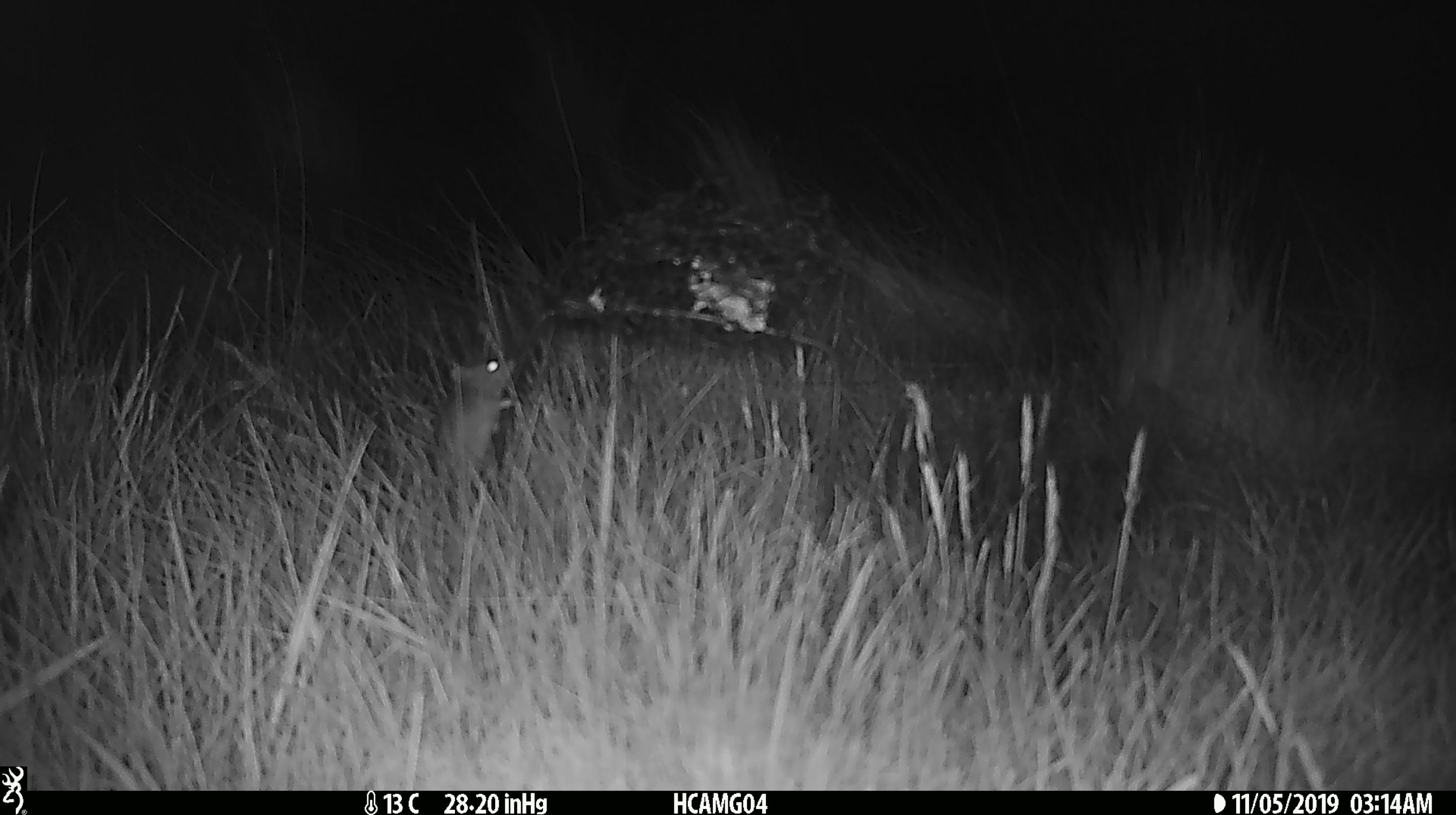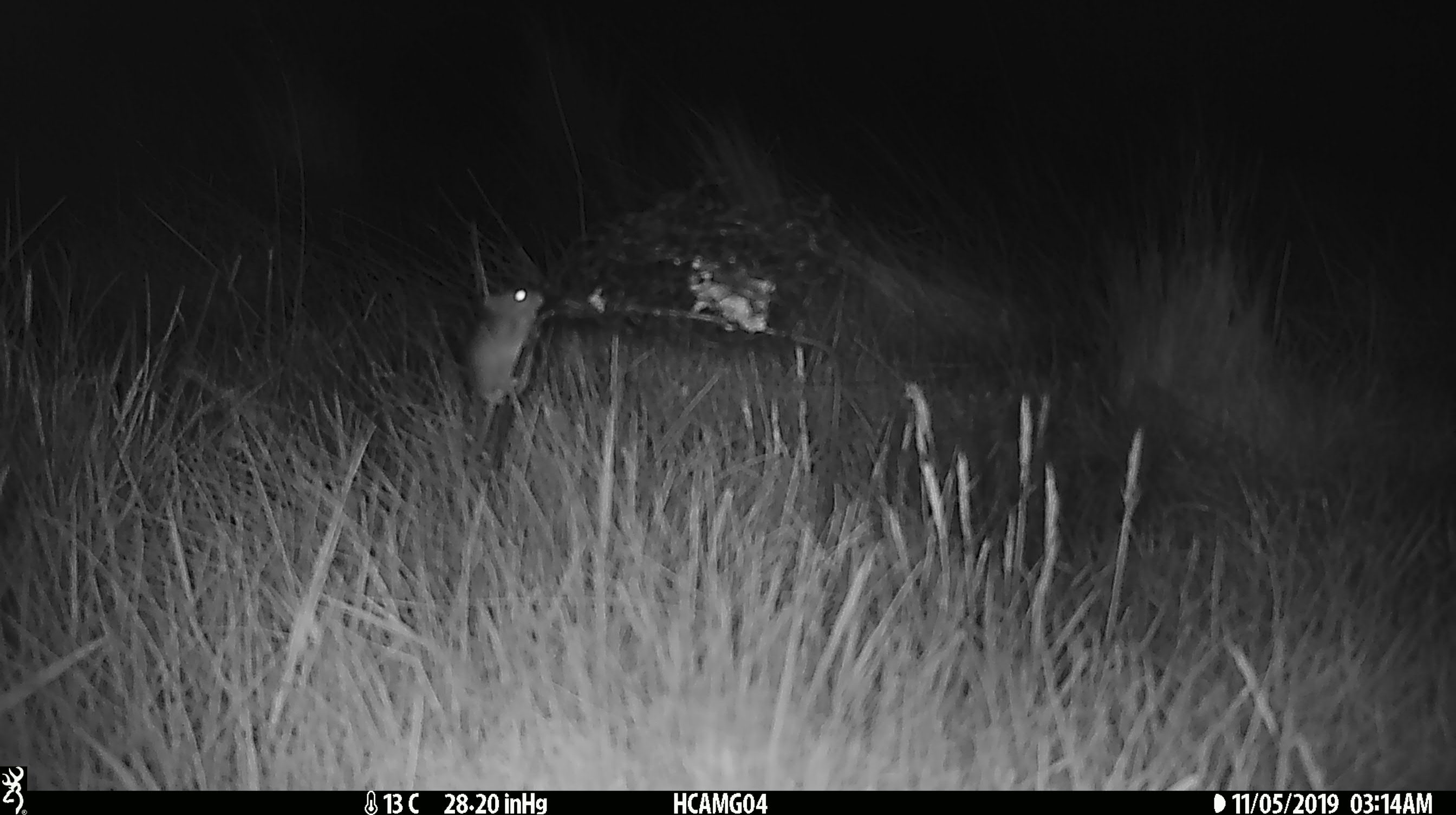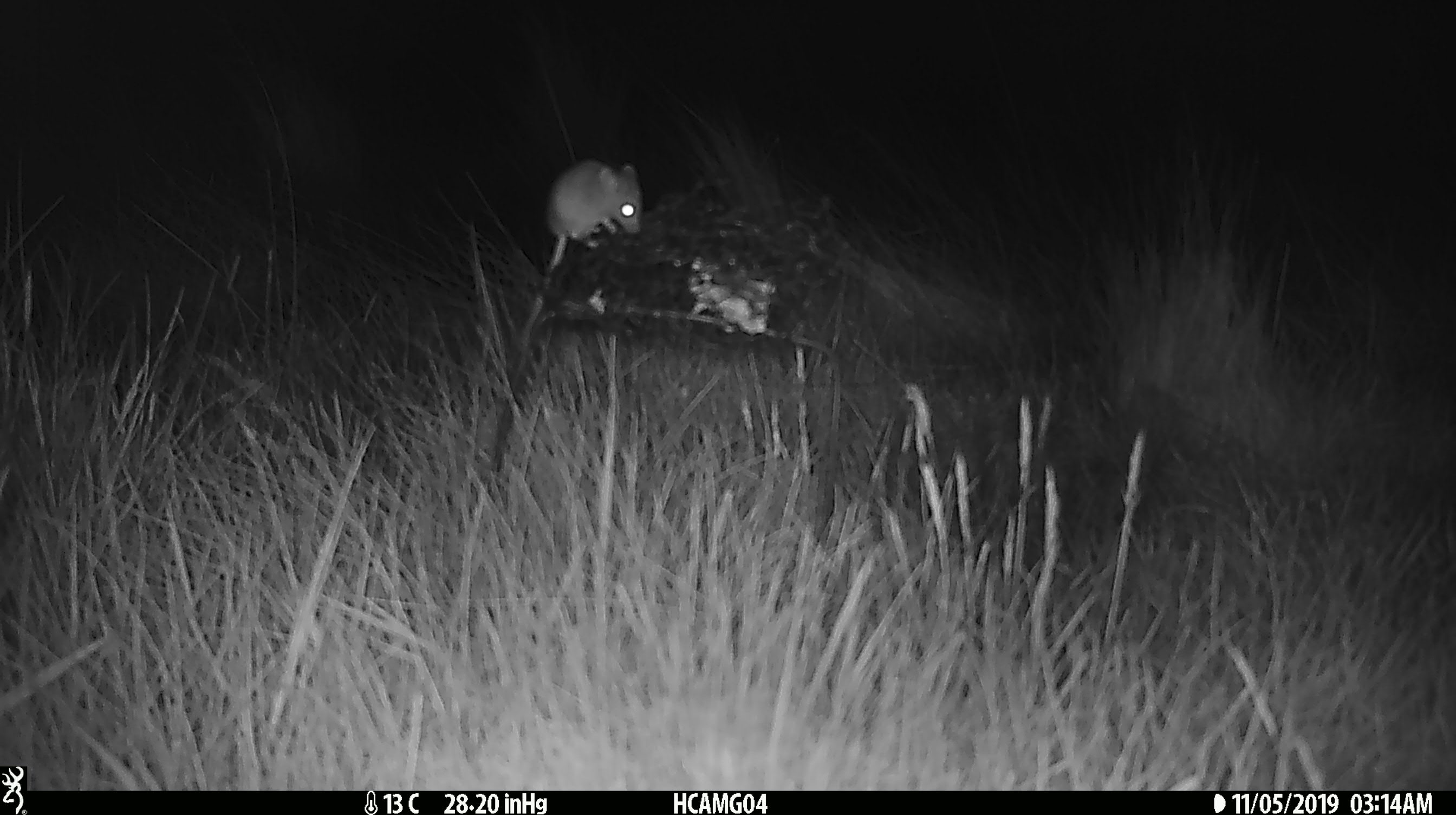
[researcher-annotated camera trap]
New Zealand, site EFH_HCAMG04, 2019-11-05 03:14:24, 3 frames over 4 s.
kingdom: Animalia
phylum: Chordata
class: Mammalia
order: Rodentia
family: Muridae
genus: Mus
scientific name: Mus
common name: mouse